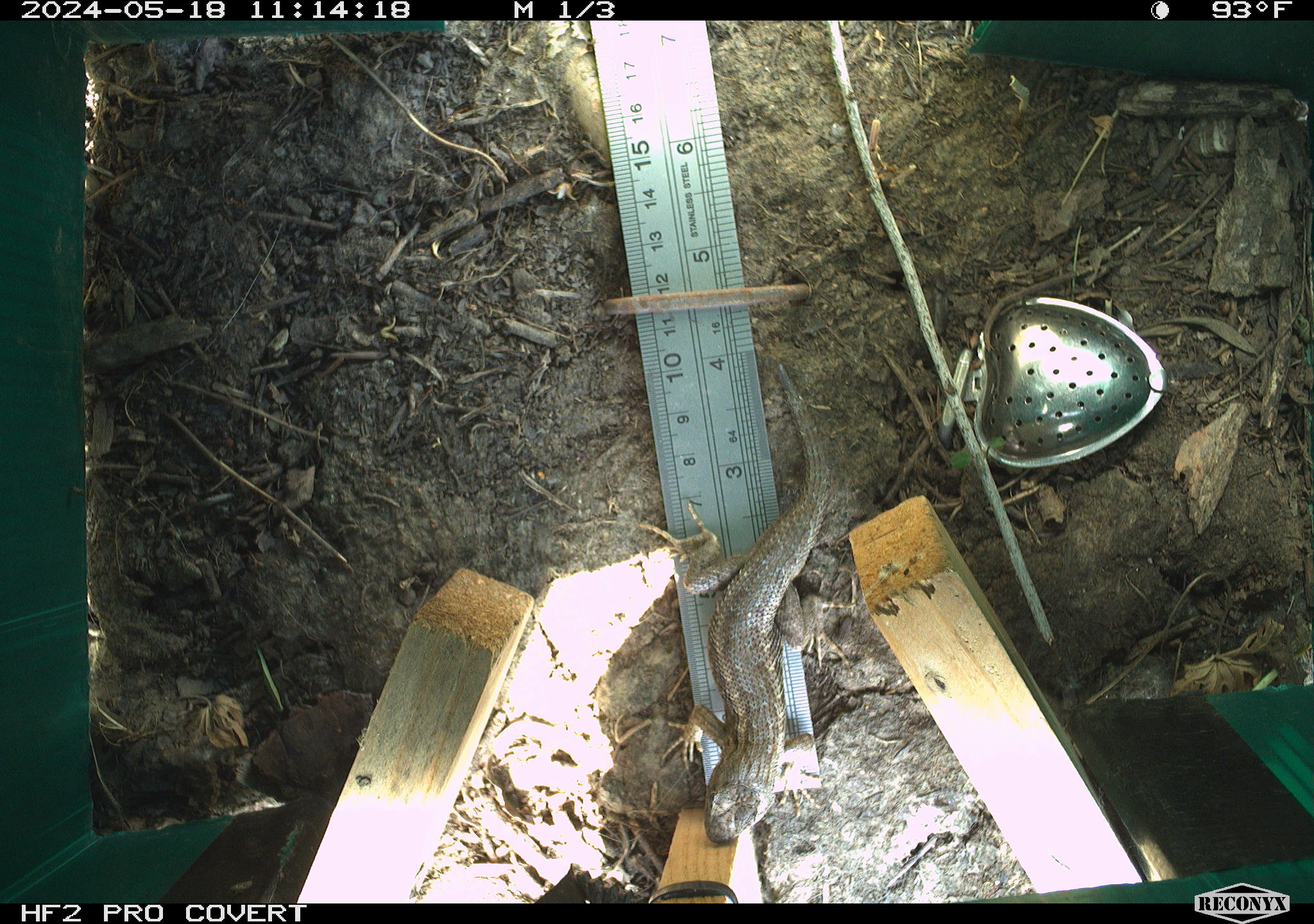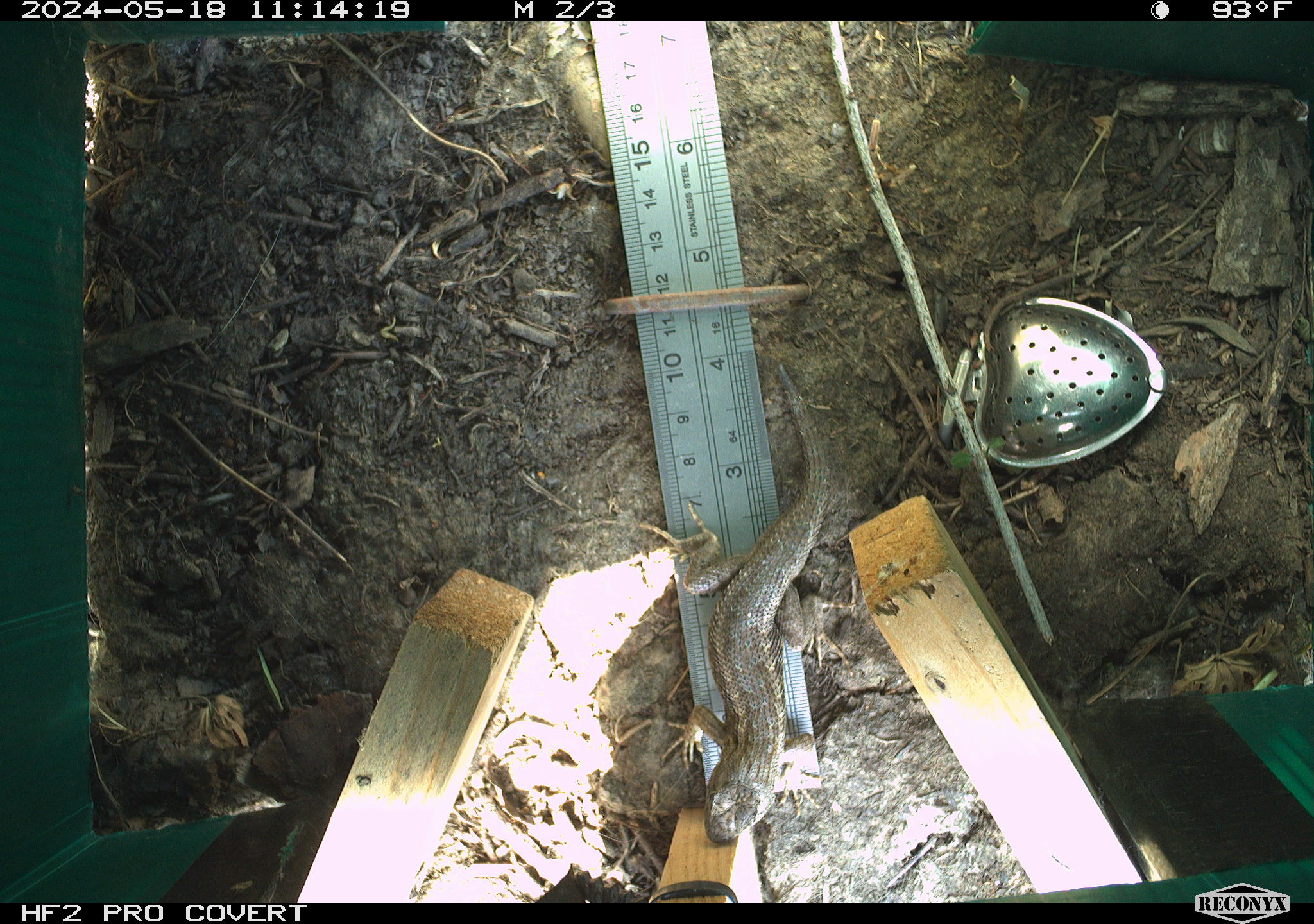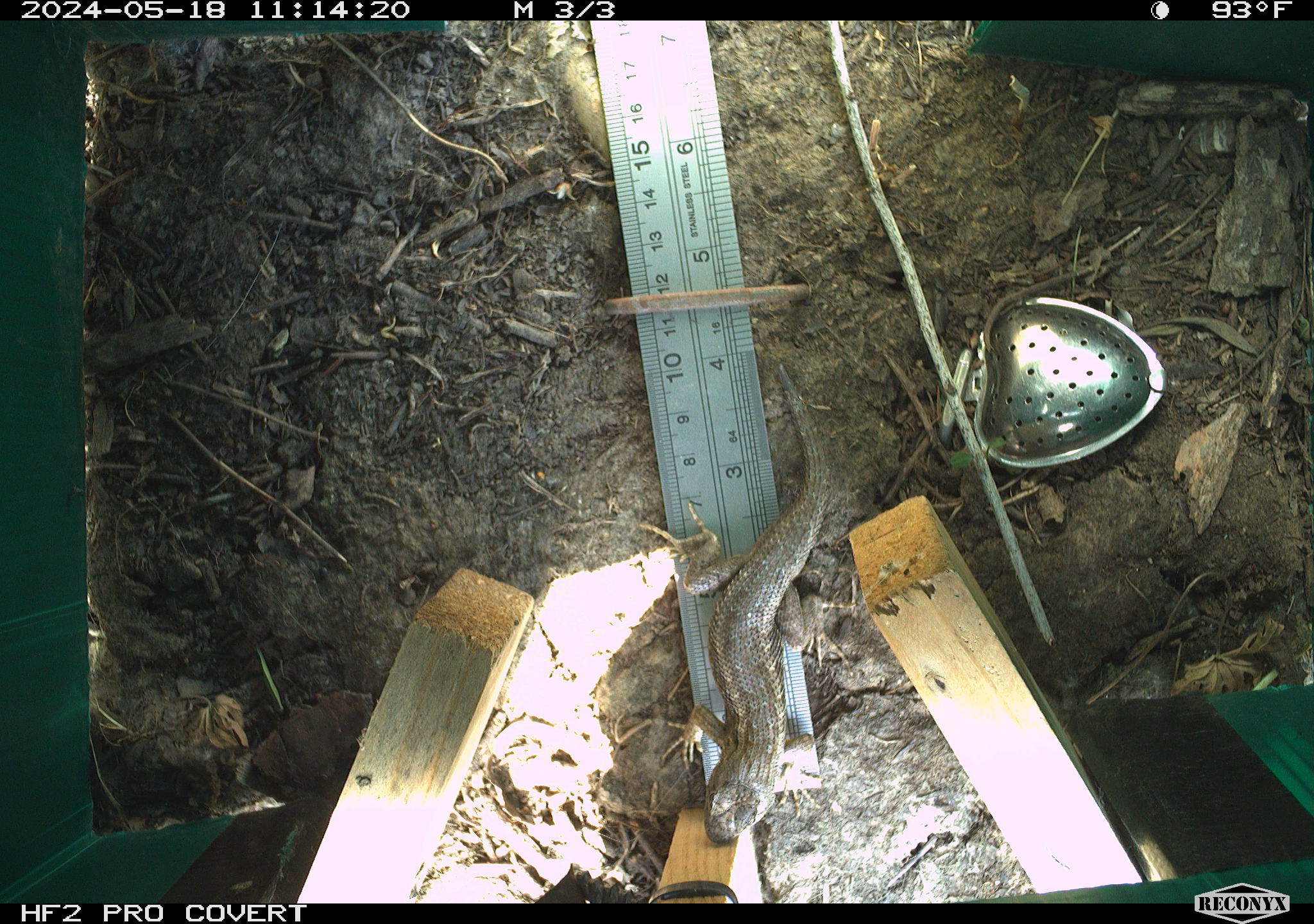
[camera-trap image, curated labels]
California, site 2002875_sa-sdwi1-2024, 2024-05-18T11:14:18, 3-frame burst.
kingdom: Animalia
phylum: Chordata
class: Reptilia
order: Squamata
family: Phrynosomatidae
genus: Sceloporus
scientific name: Sceloporus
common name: spiny lizards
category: sceloporus species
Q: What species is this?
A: Sceloporus species (spiny lizards) (Sceloporus).